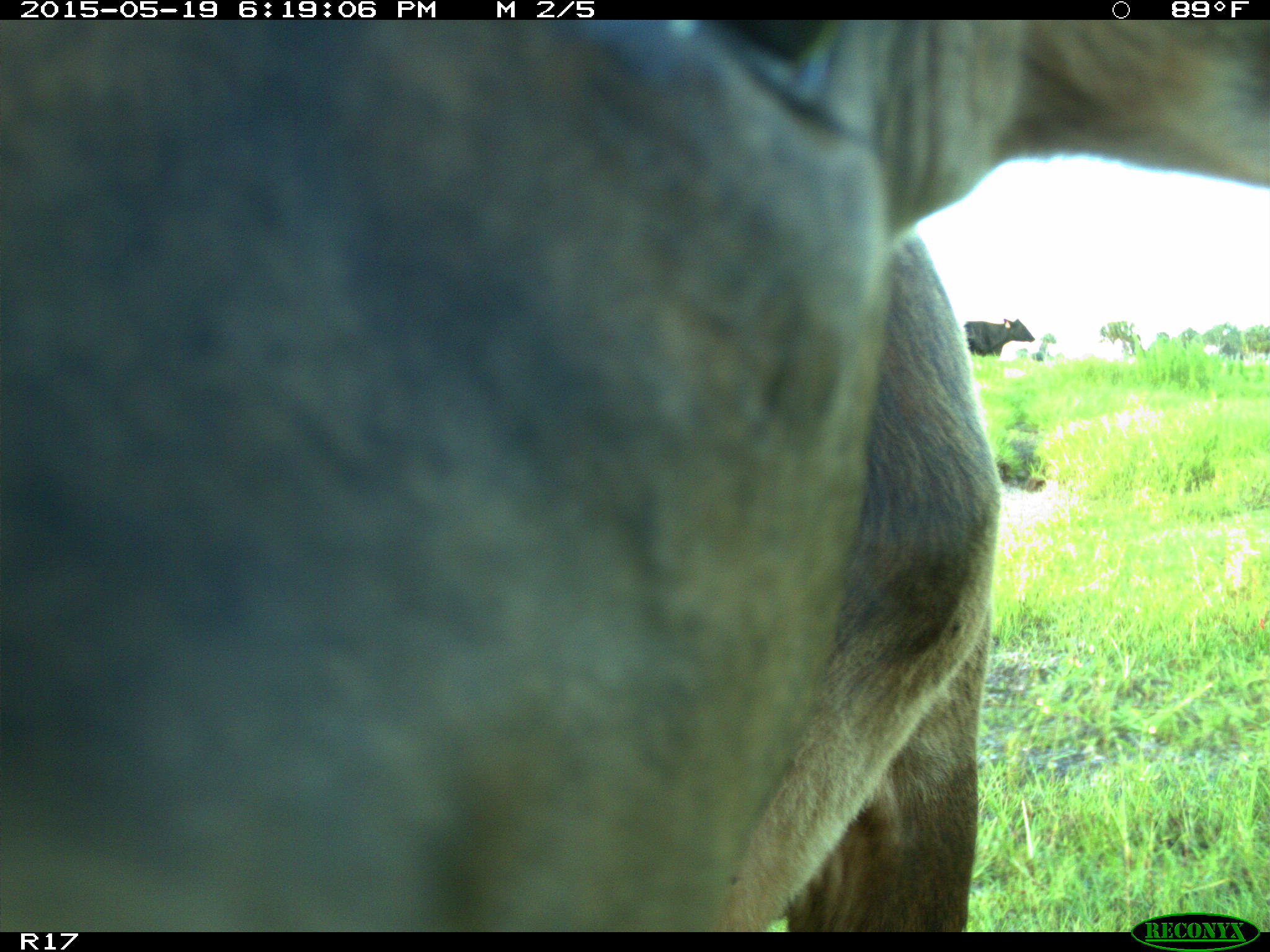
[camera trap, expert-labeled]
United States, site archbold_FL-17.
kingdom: Animalia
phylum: Chordata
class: Mammalia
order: Artiodactyla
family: Bovidae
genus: Bos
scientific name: Bos taurus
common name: domestic cow